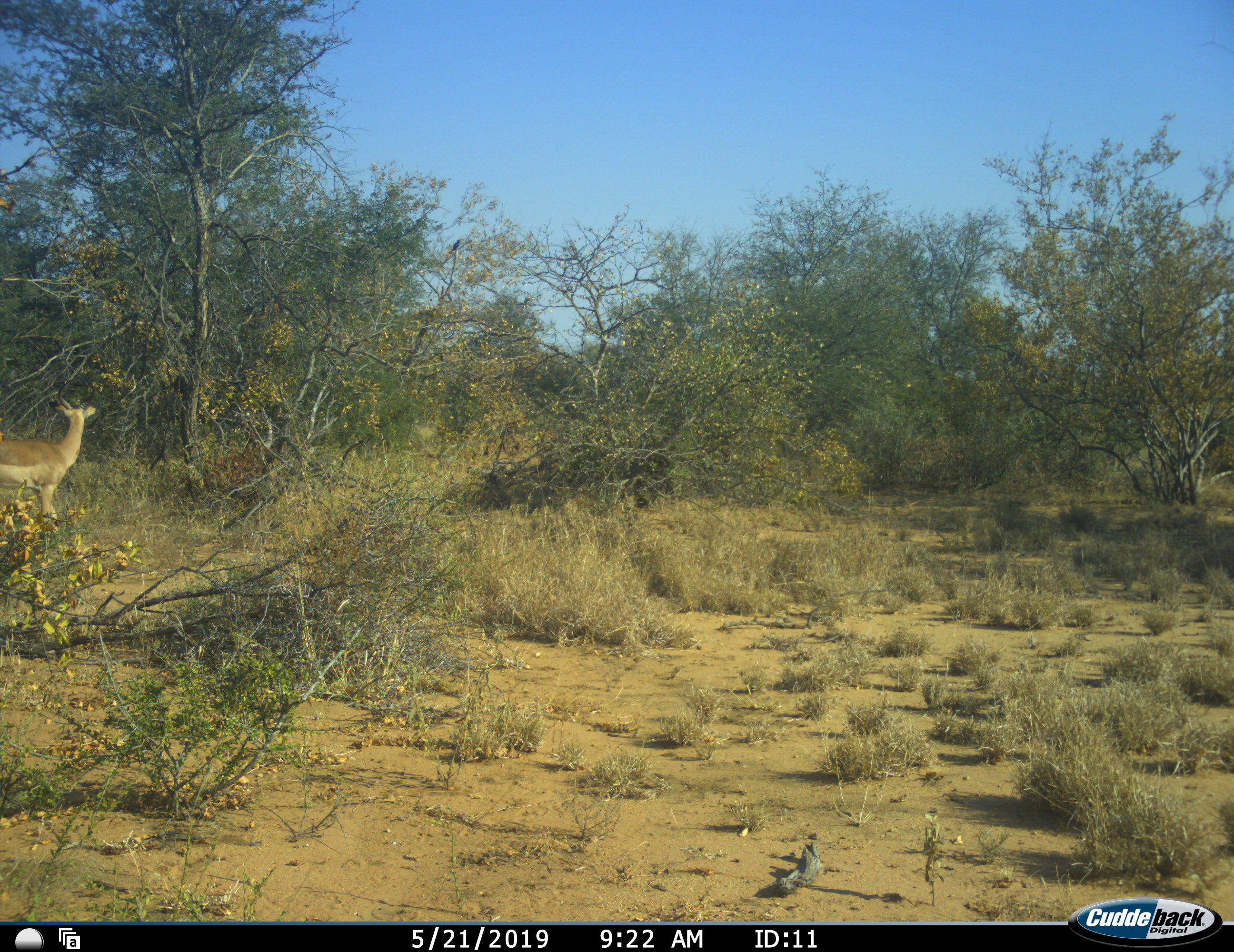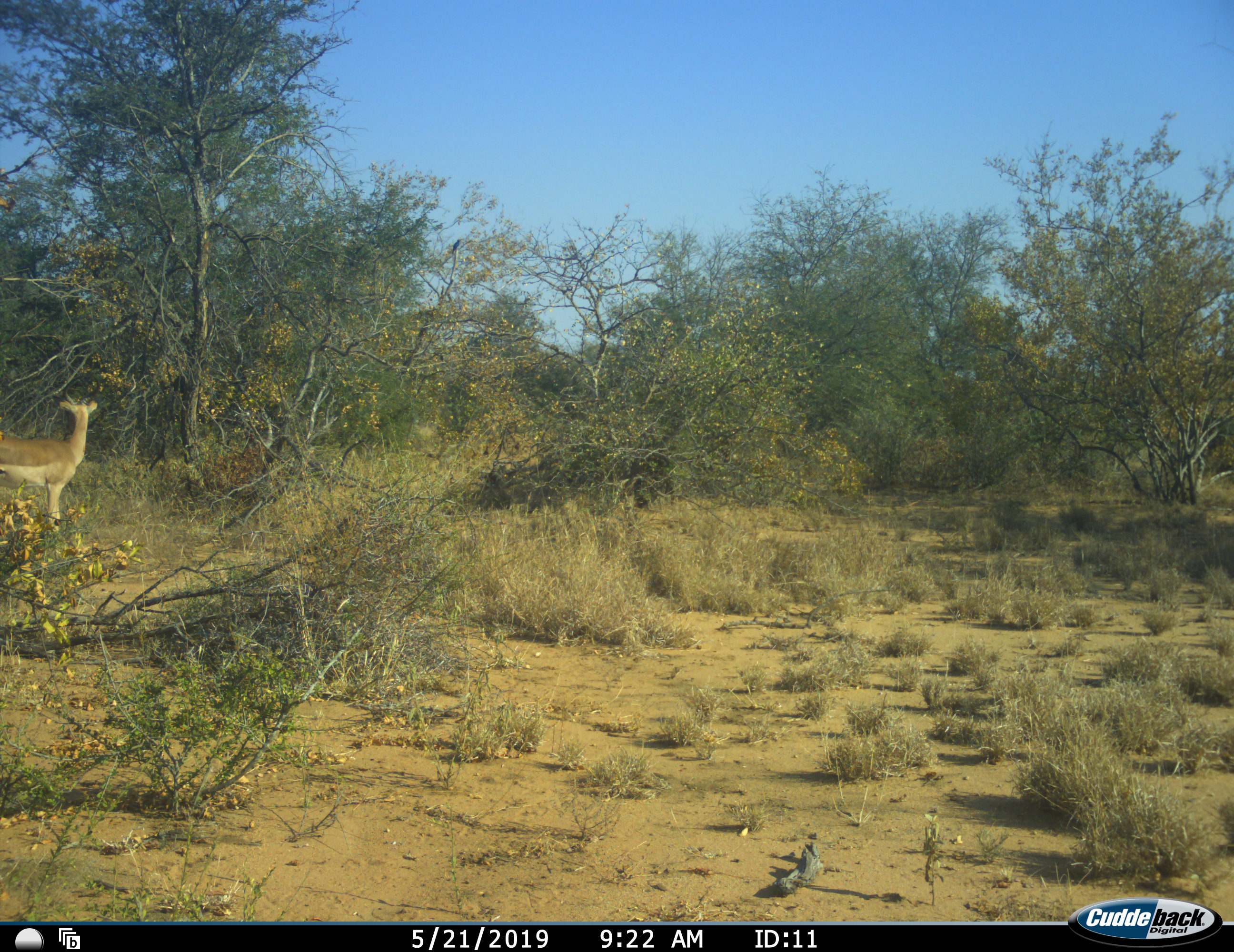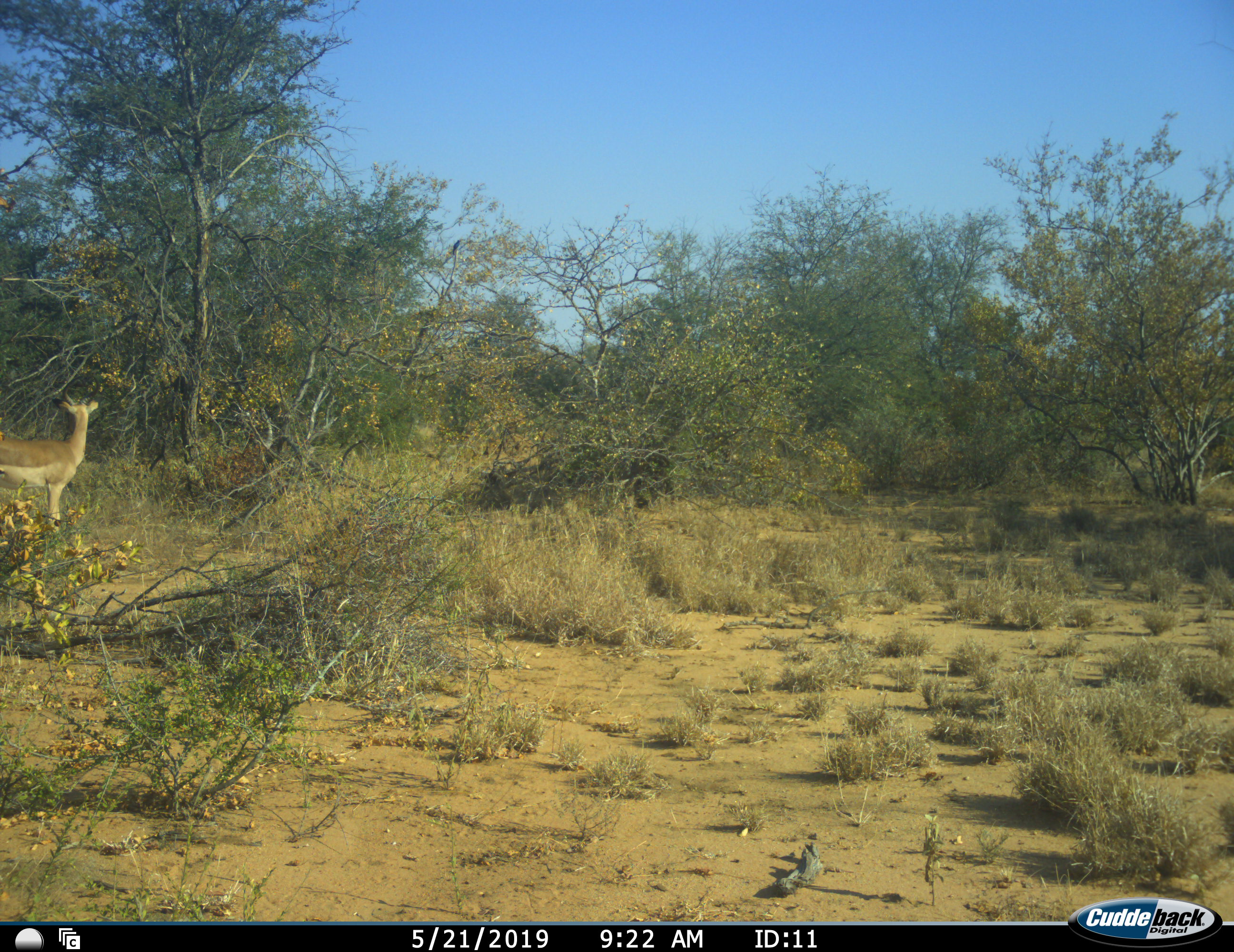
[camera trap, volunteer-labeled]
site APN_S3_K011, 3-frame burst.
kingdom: Animalia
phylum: Chordata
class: Mammalia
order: Artiodactyla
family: Bovidae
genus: Aepyceros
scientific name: Aepyceros melampus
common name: impala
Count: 1.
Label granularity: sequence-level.